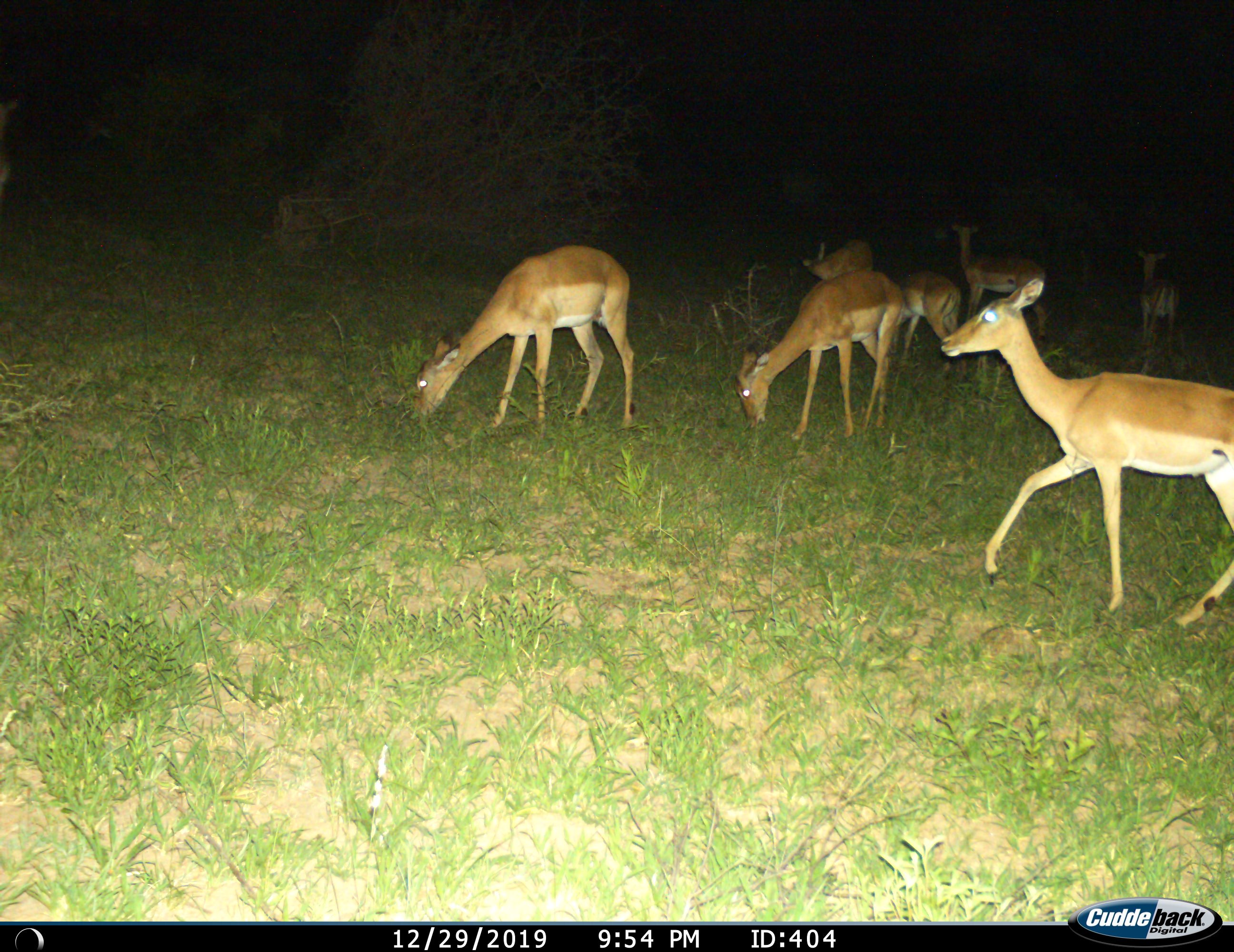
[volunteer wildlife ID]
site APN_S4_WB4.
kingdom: Animalia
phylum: Chordata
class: Mammalia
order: Artiodactyla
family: Bovidae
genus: Aepyceros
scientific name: Aepyceros melampus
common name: impala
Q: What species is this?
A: Impala (Aepyceros melampus).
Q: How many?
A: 7.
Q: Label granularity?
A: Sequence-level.